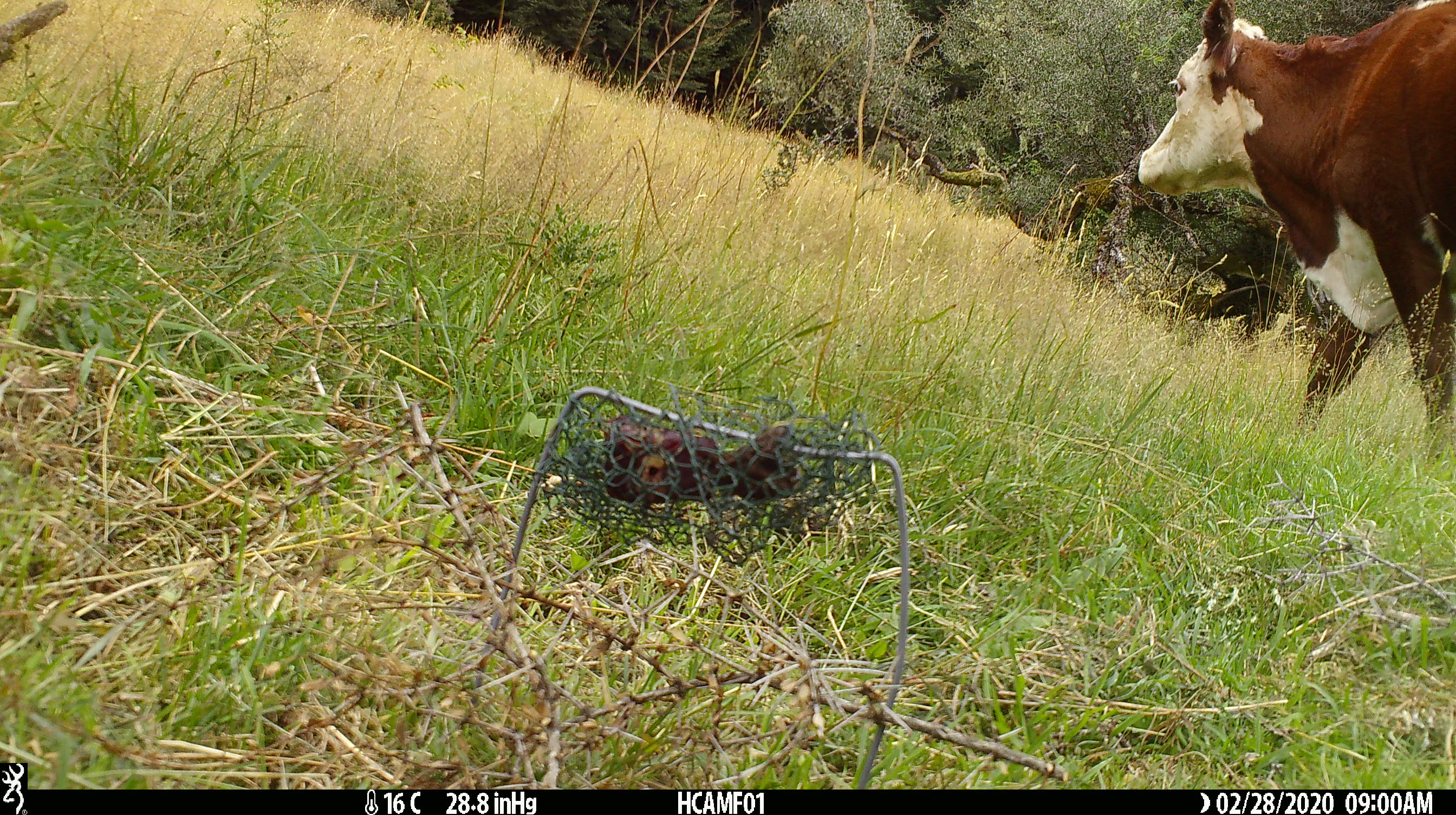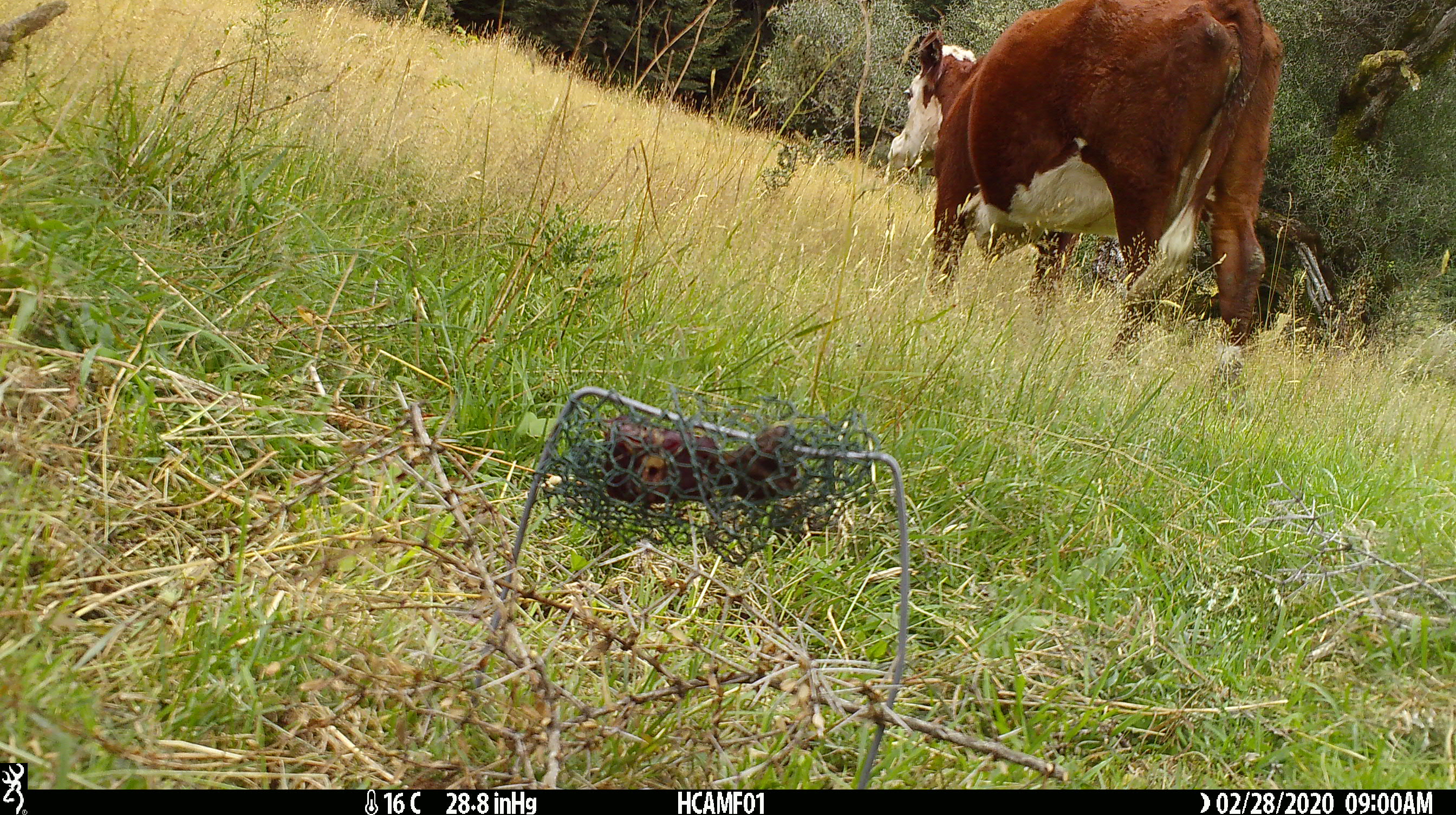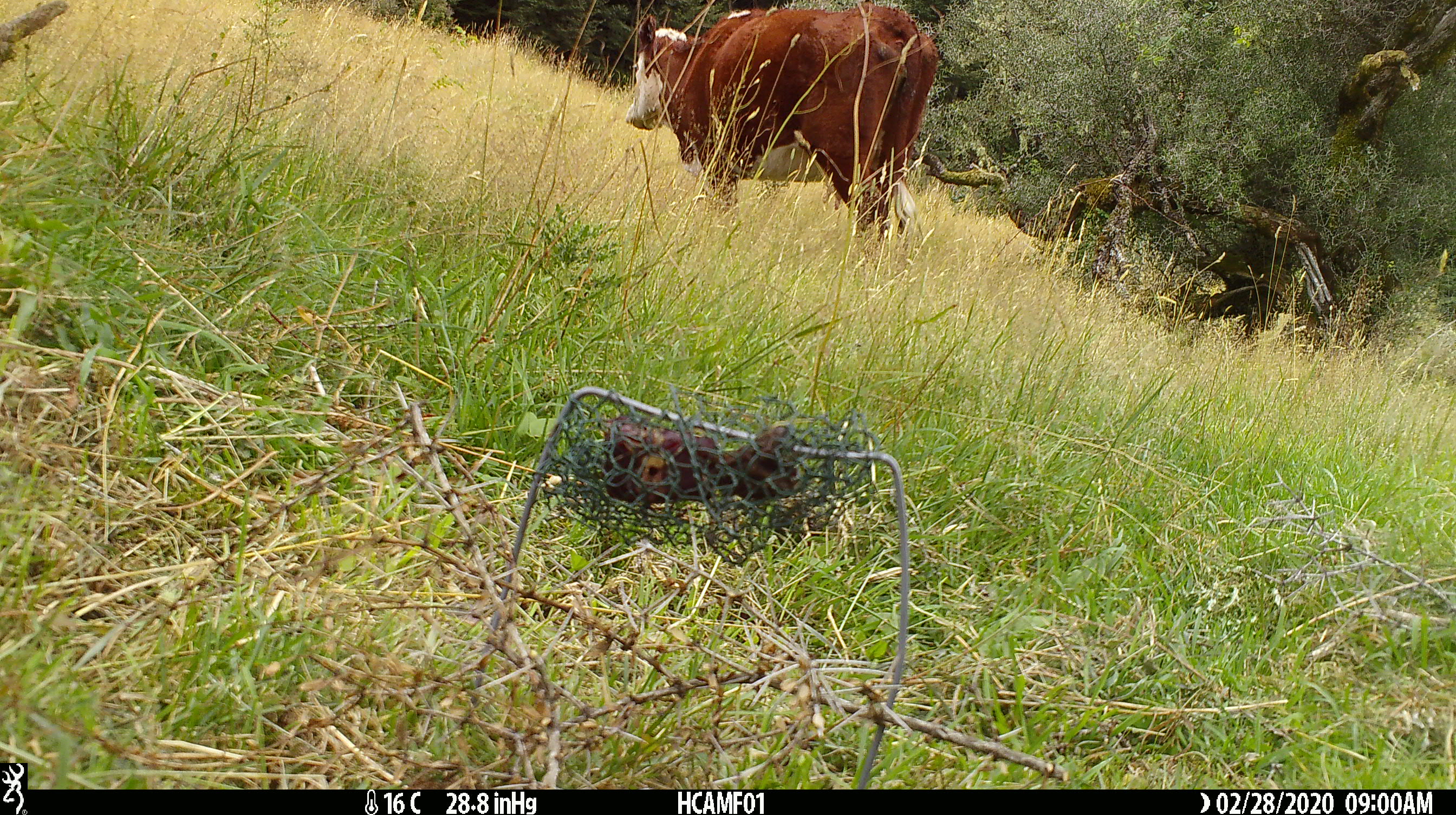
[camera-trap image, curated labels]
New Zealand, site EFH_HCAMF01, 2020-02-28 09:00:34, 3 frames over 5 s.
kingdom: Animalia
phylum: Chordata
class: Mammalia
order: Artiodactyla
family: Bovidae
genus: Bos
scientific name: Bos taurus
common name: domestic cow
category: cow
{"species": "cow (domestic cow) (Bos taurus)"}